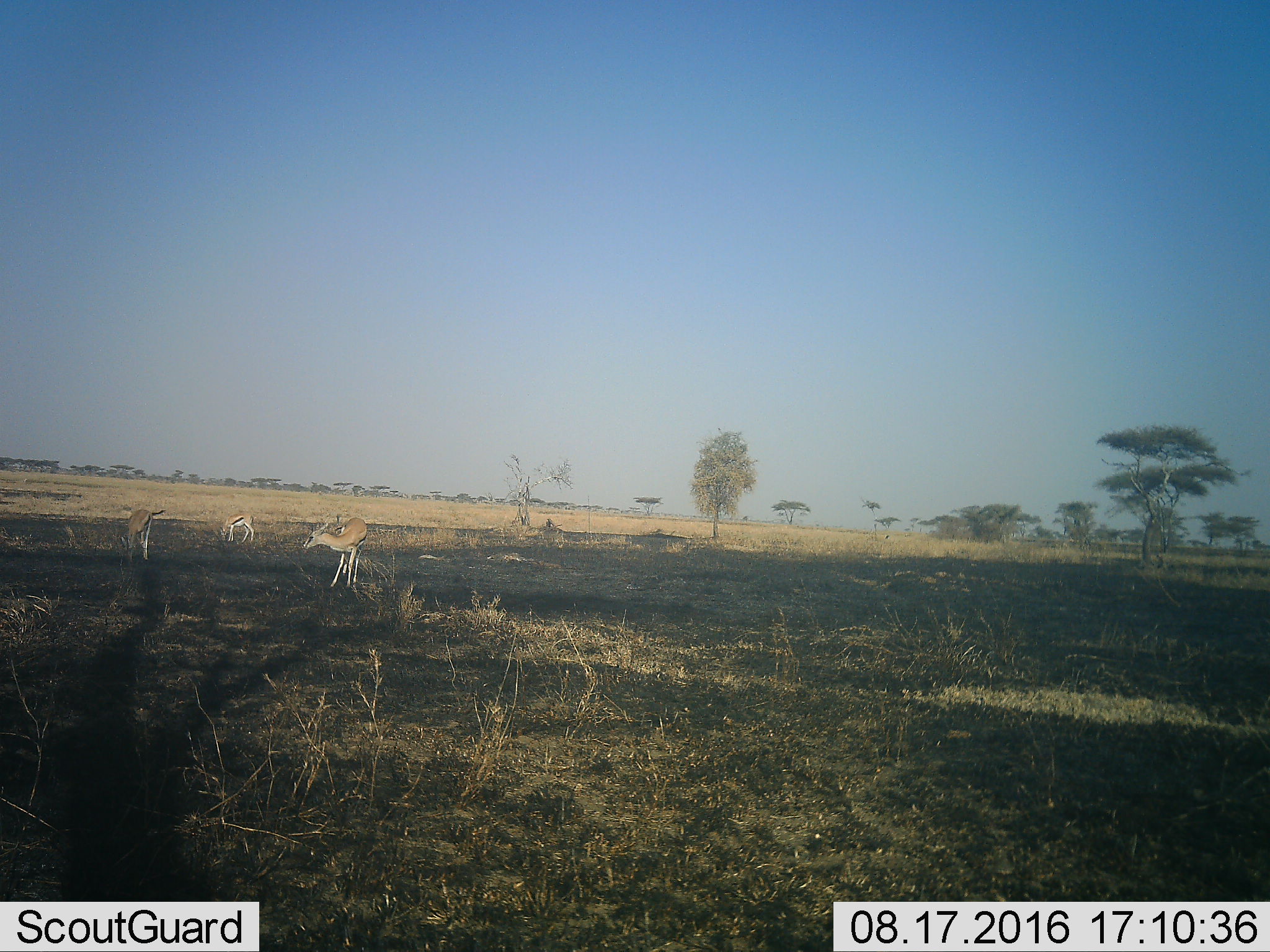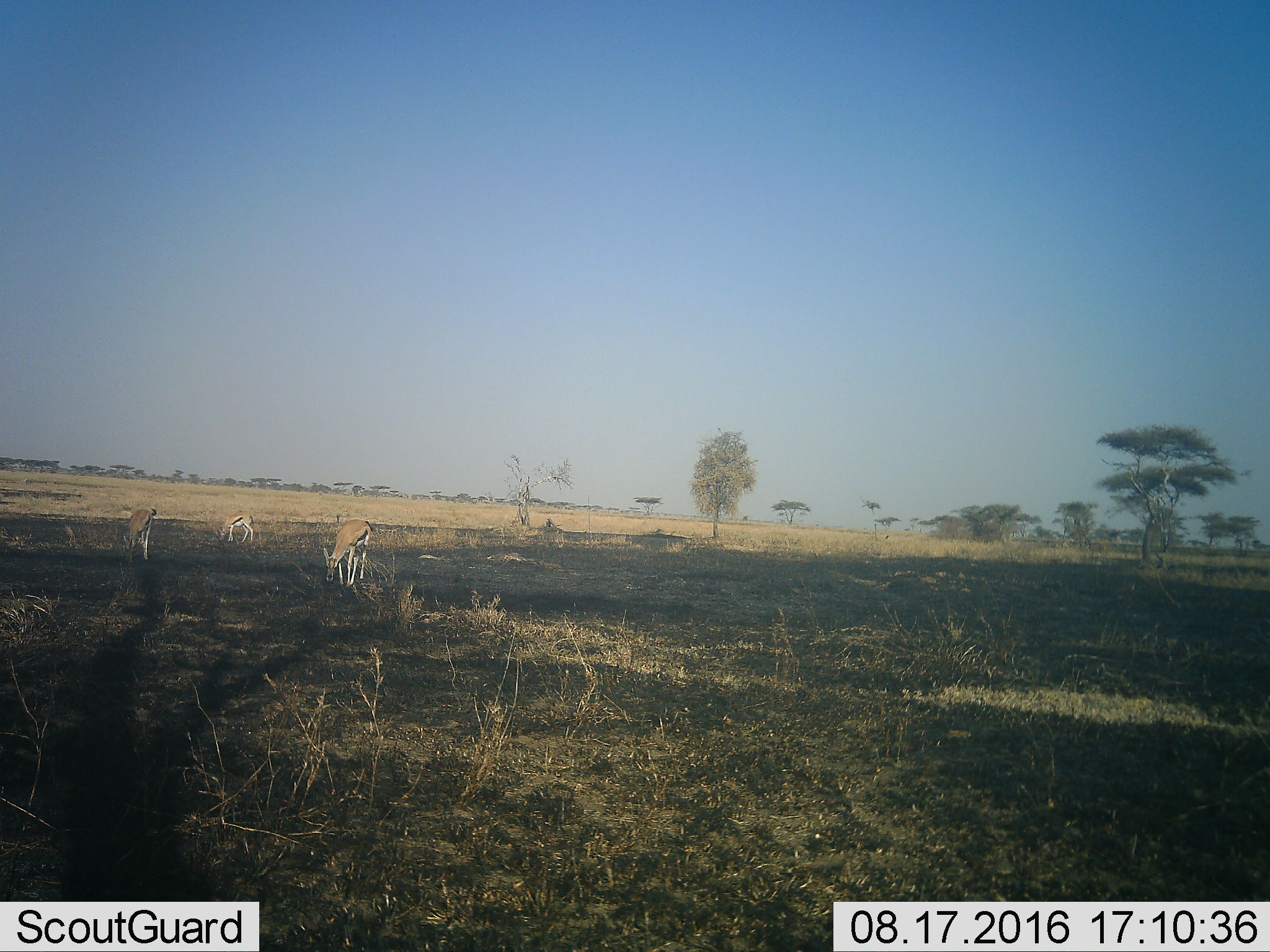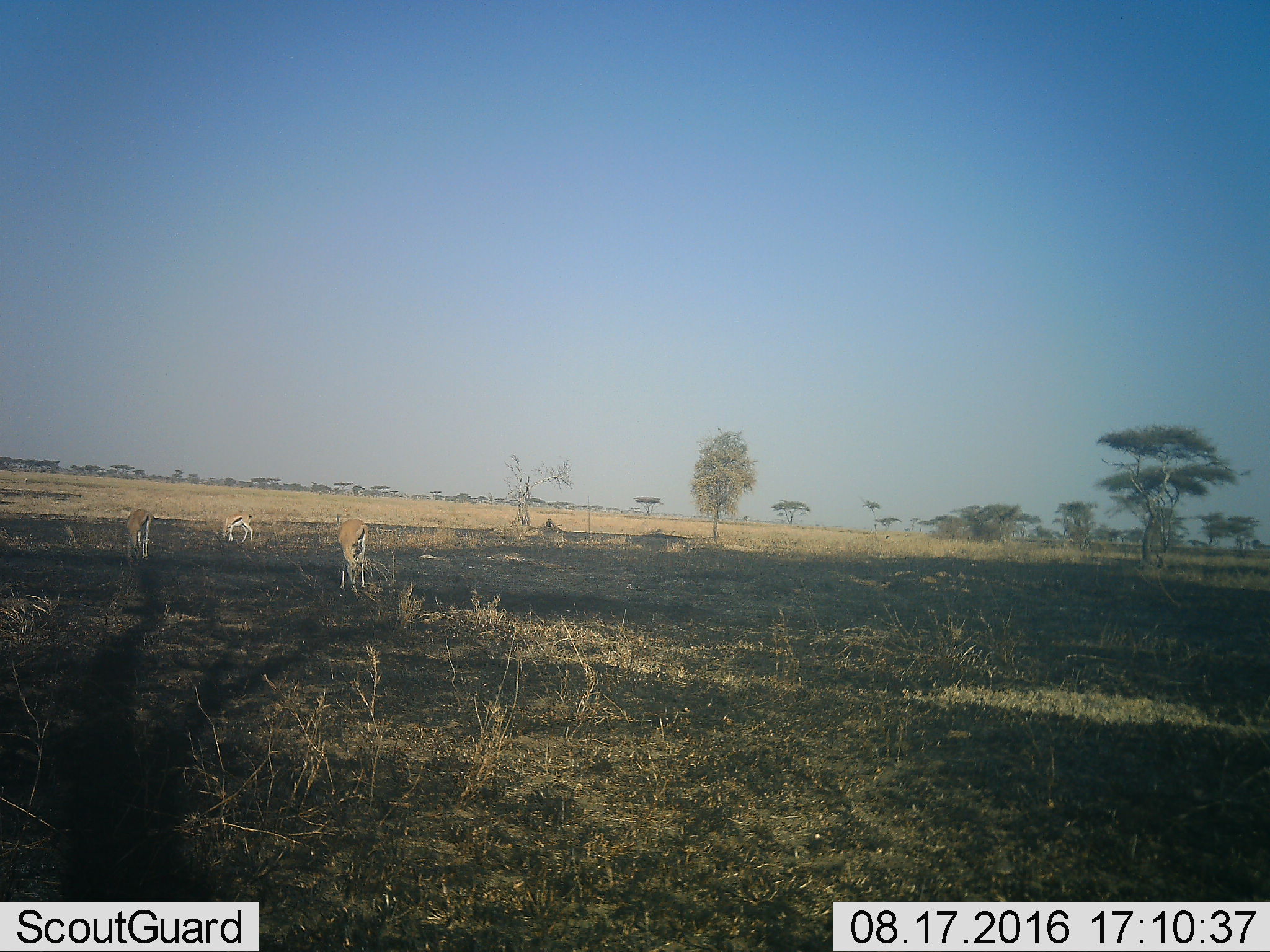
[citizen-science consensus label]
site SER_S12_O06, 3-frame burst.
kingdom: Animalia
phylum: Chordata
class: Mammalia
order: Artiodactyla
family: Bovidae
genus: Eudorcas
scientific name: Eudorcas thomsonii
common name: thomson's gazelle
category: gazellethomsons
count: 3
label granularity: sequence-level